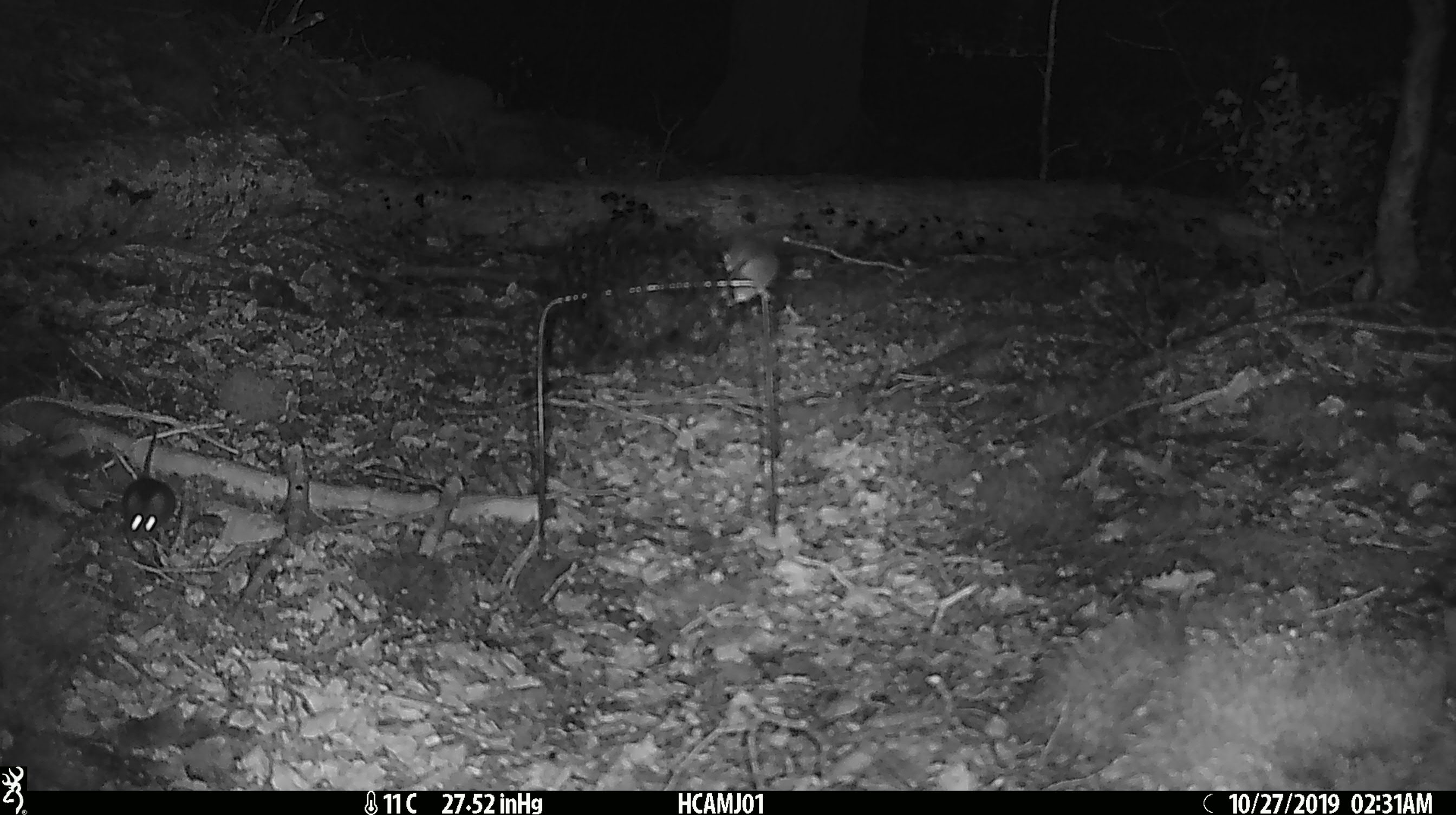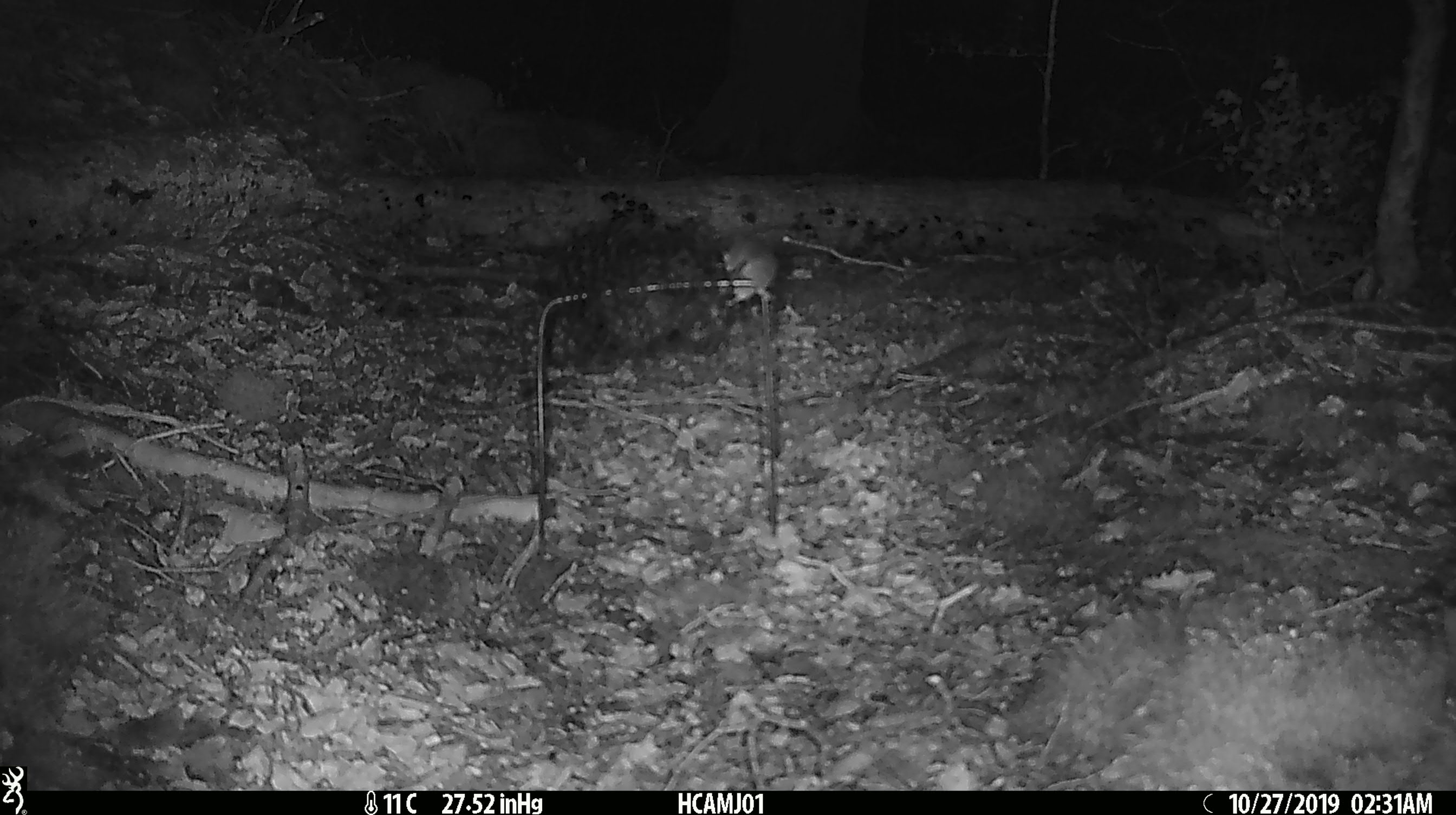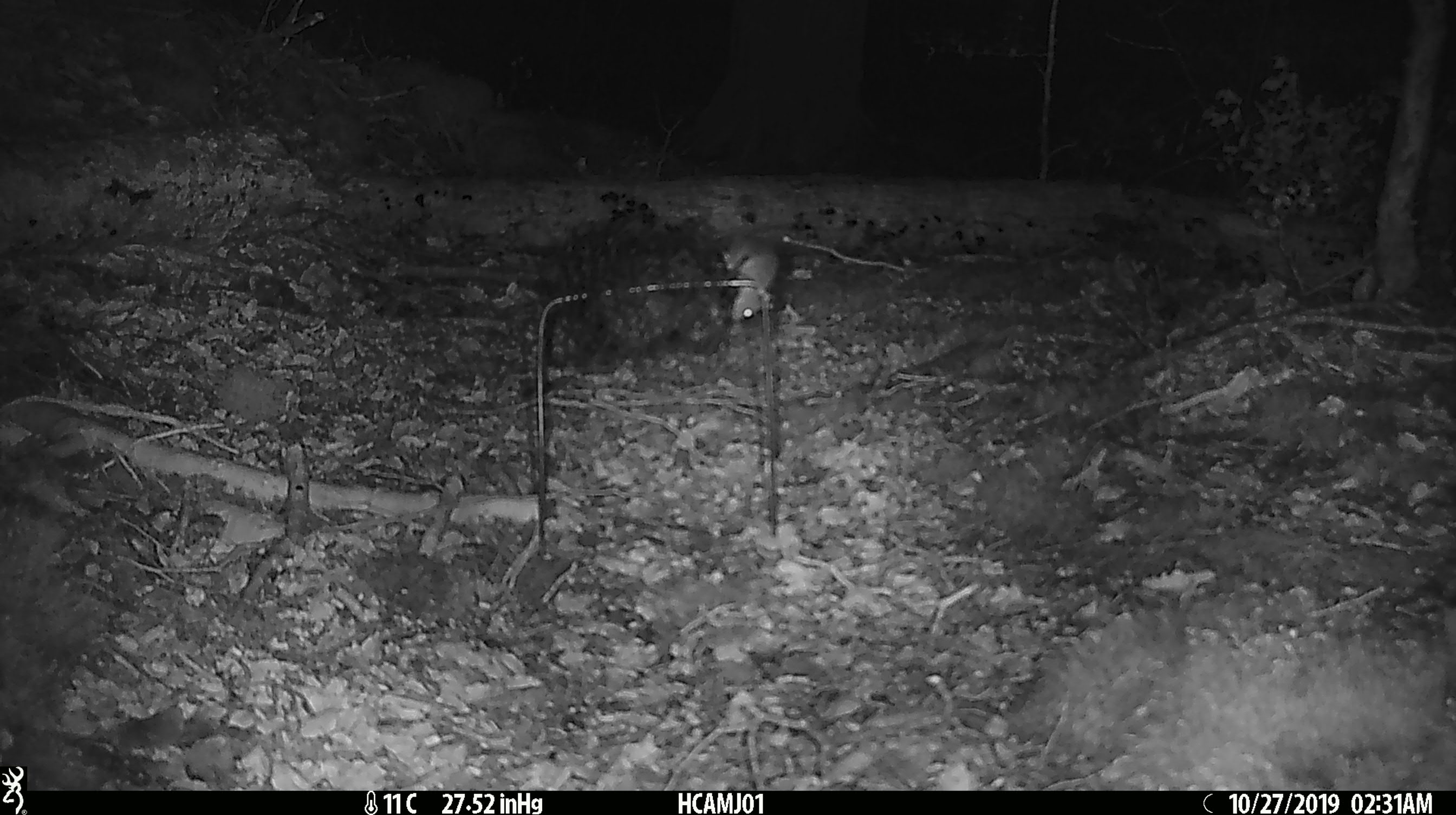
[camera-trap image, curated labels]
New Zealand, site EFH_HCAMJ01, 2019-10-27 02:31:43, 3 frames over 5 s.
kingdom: Animalia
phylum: Chordata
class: Mammalia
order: Rodentia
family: Muridae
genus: Mus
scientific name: Mus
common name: mouse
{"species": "mouse (Mus)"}